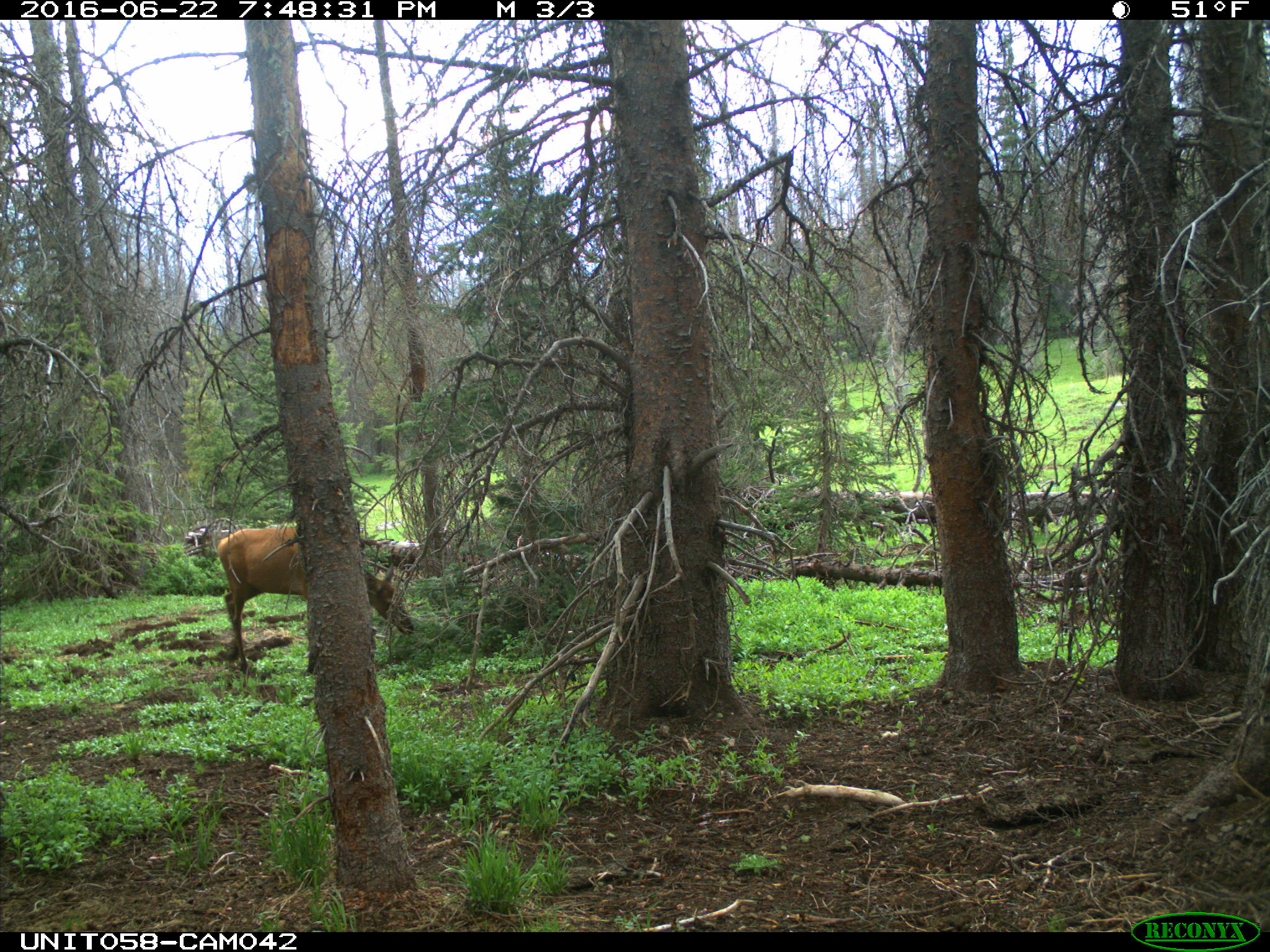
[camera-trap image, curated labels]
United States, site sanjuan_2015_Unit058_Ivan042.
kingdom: Animalia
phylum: Chordata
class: Mammalia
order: Artiodactyla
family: Cervidae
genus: Cervus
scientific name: Cervus elaphus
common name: red deer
Cervus elaphus (red deer).